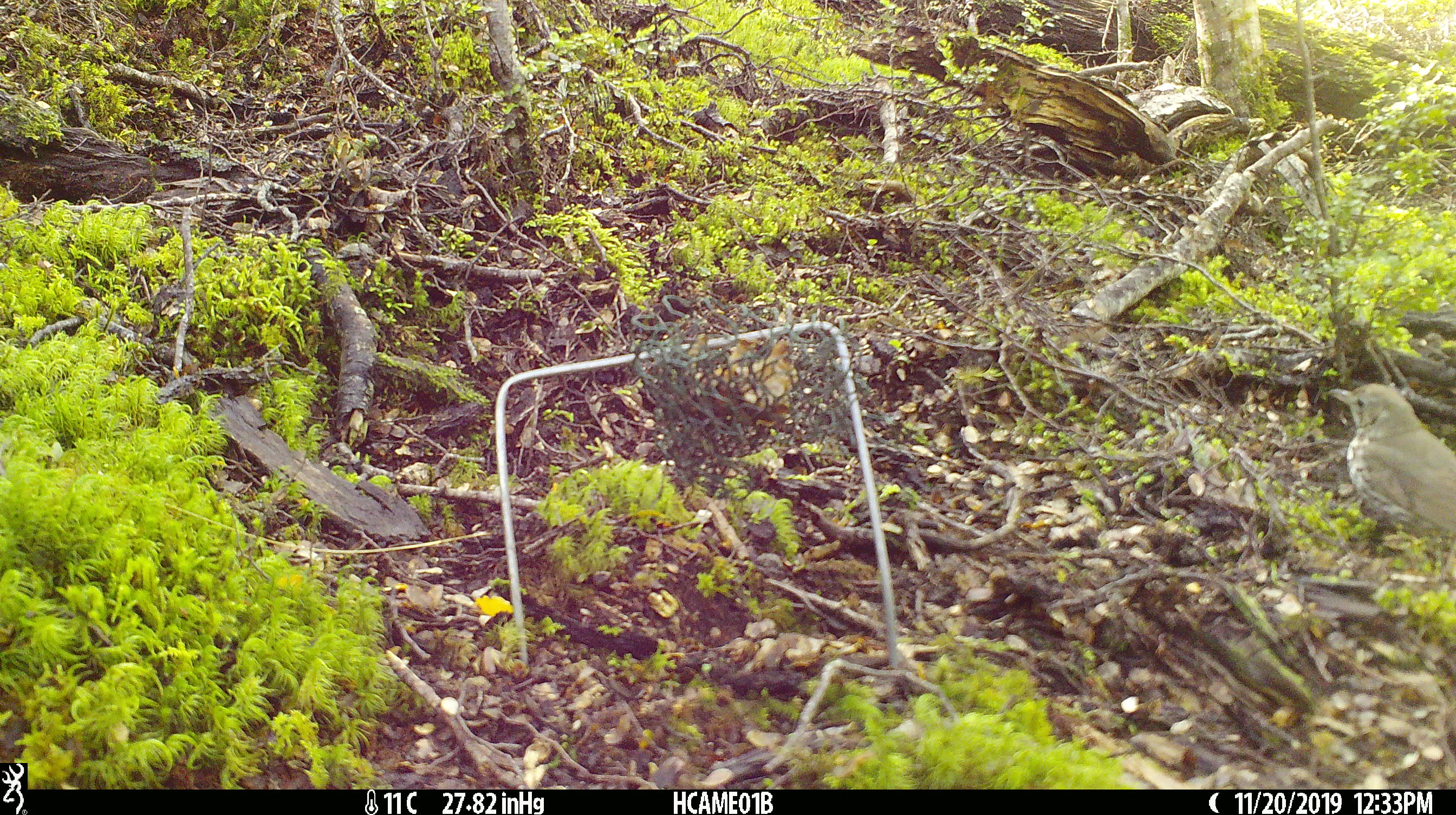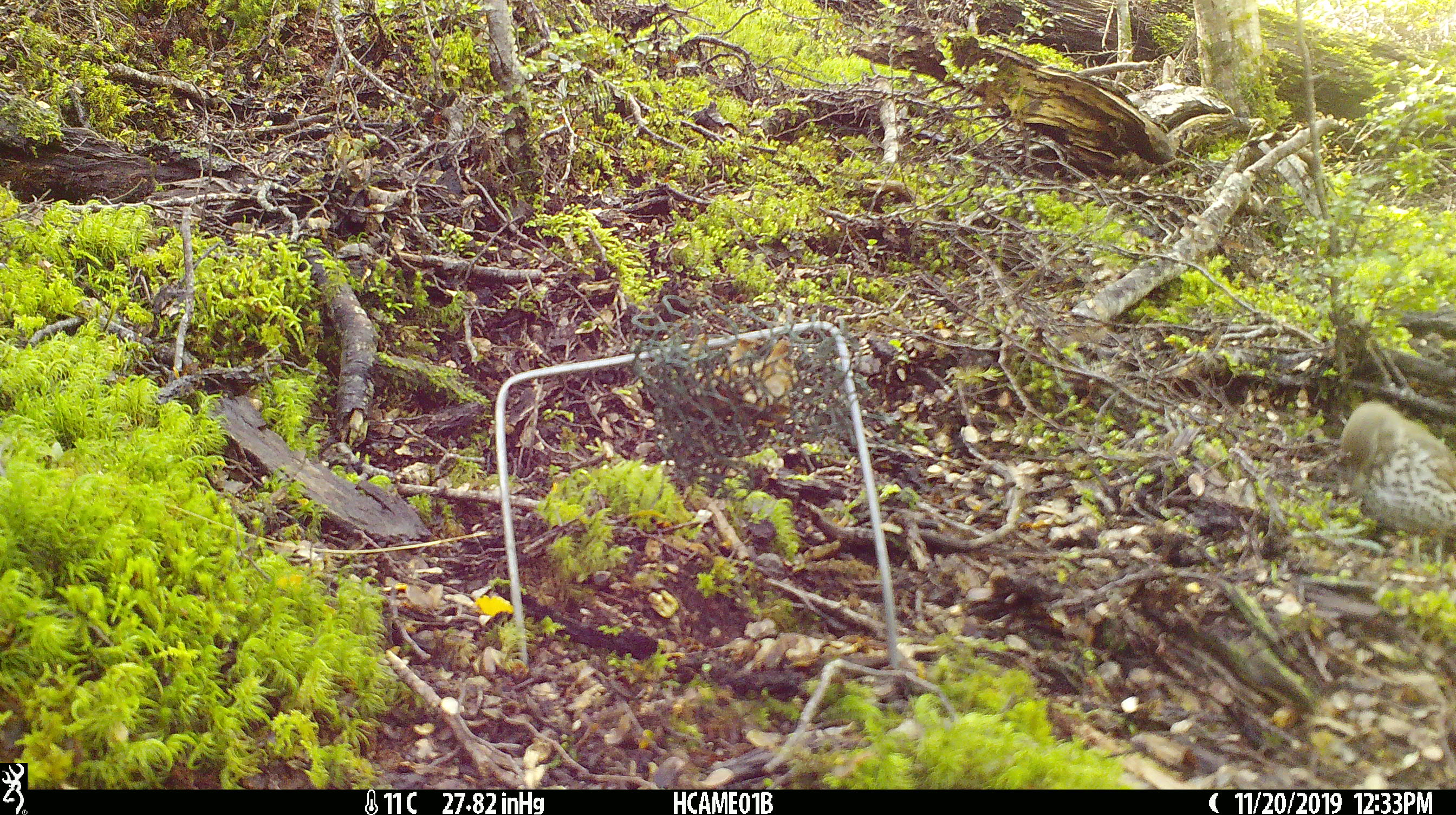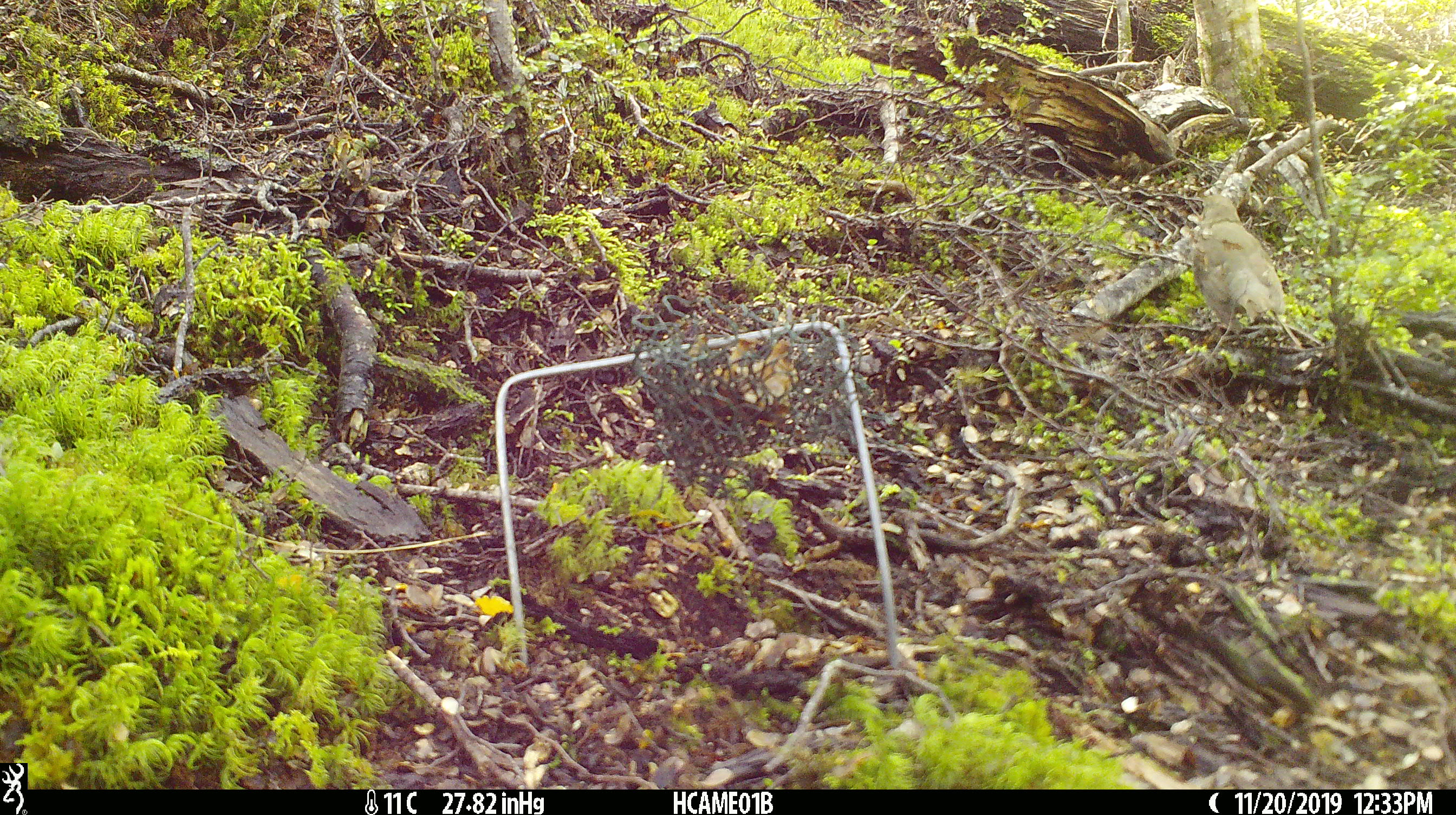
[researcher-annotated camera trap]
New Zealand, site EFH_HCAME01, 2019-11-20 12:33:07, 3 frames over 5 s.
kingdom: Animalia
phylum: Chordata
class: Aves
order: Passeriformes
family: Turdidae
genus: Turdus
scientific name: Turdus philomelos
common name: song thrush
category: thrush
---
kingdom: Animalia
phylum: Chordata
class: Mammalia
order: Rodentia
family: Muridae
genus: Mus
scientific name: Mus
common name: mouse